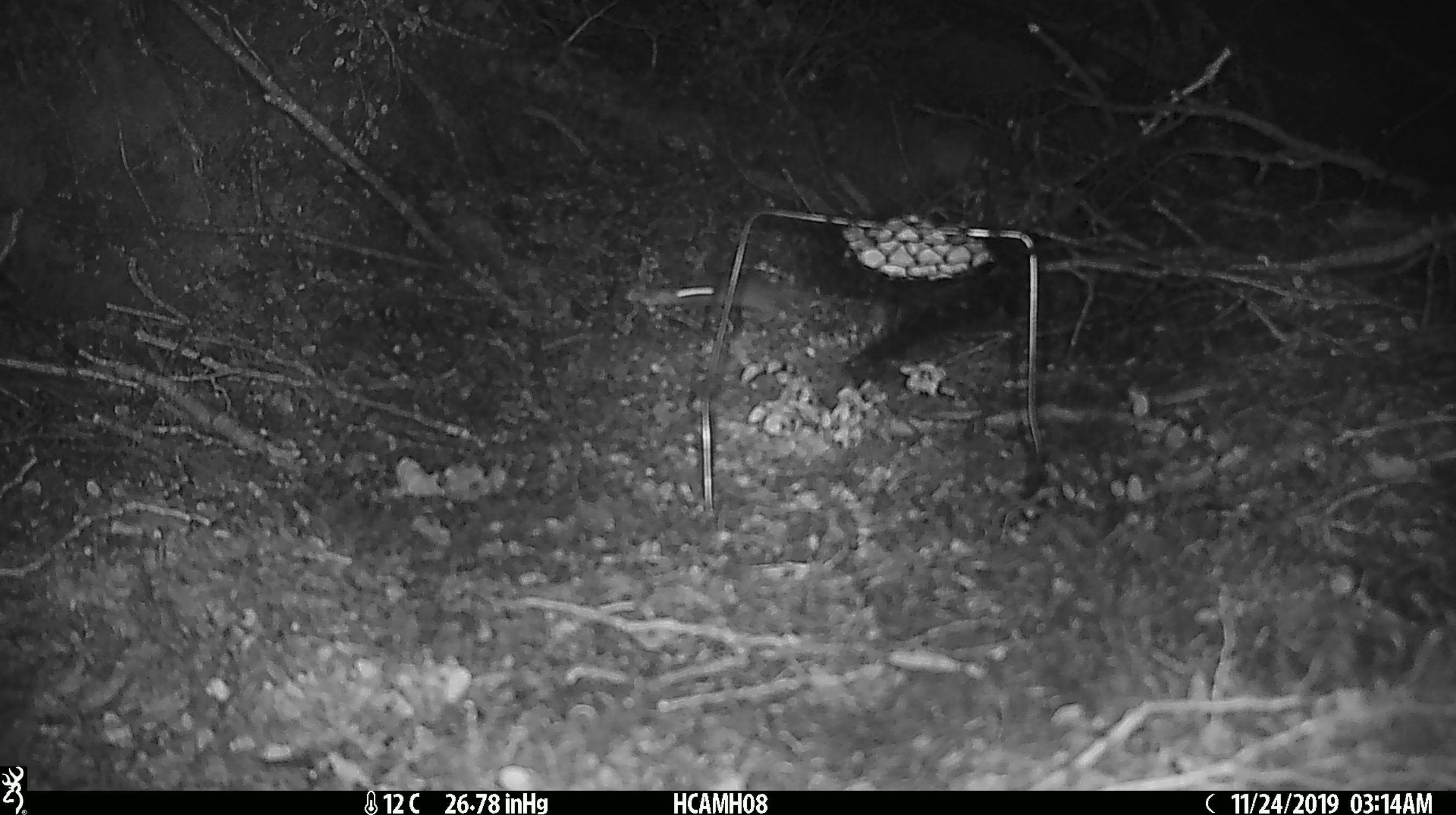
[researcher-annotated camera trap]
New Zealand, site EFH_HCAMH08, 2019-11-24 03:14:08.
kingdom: Animalia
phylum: Chordata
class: Mammalia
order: Rodentia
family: Muridae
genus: Mus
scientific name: Mus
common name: mouse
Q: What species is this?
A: Mouse (Mus).